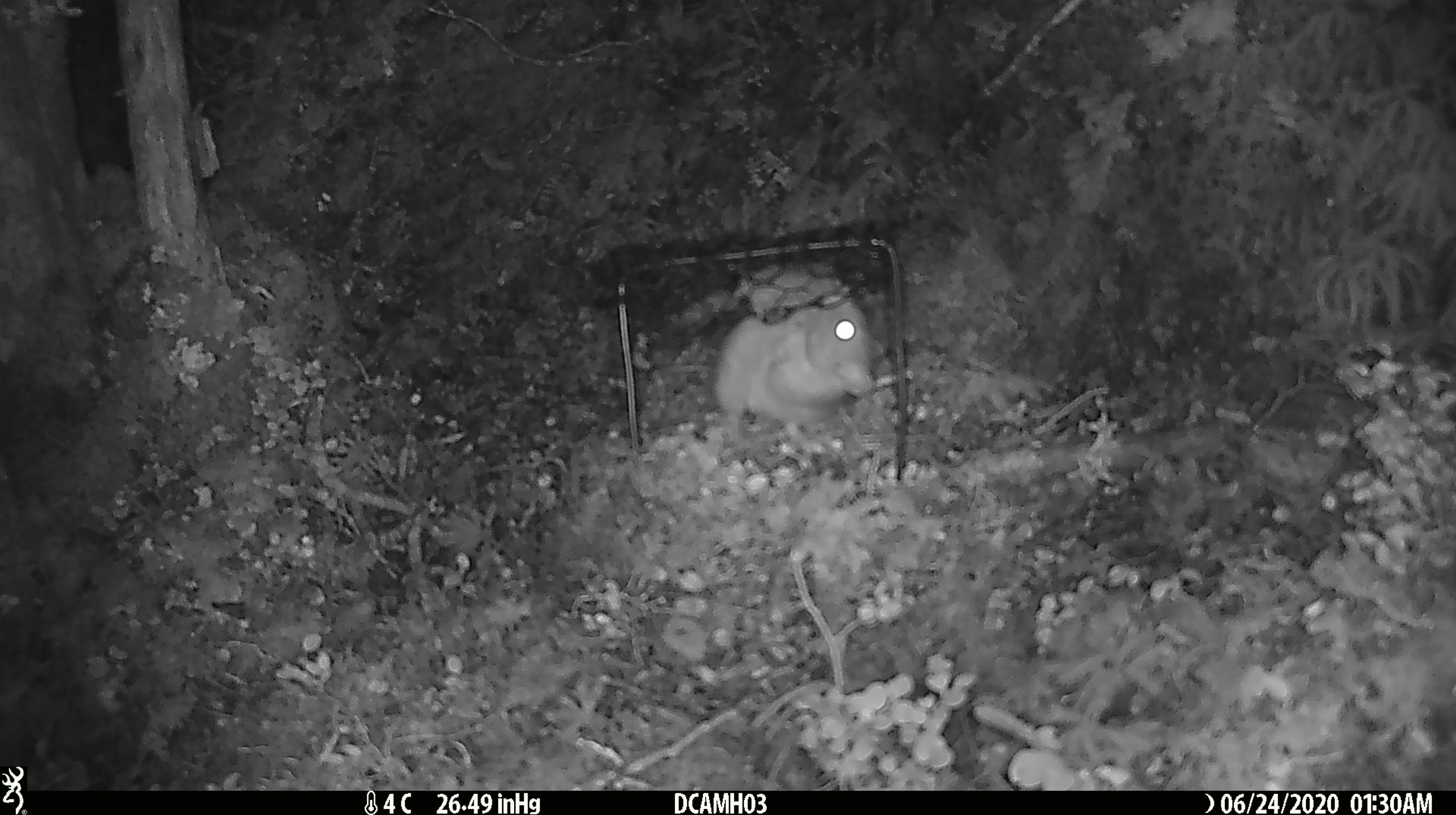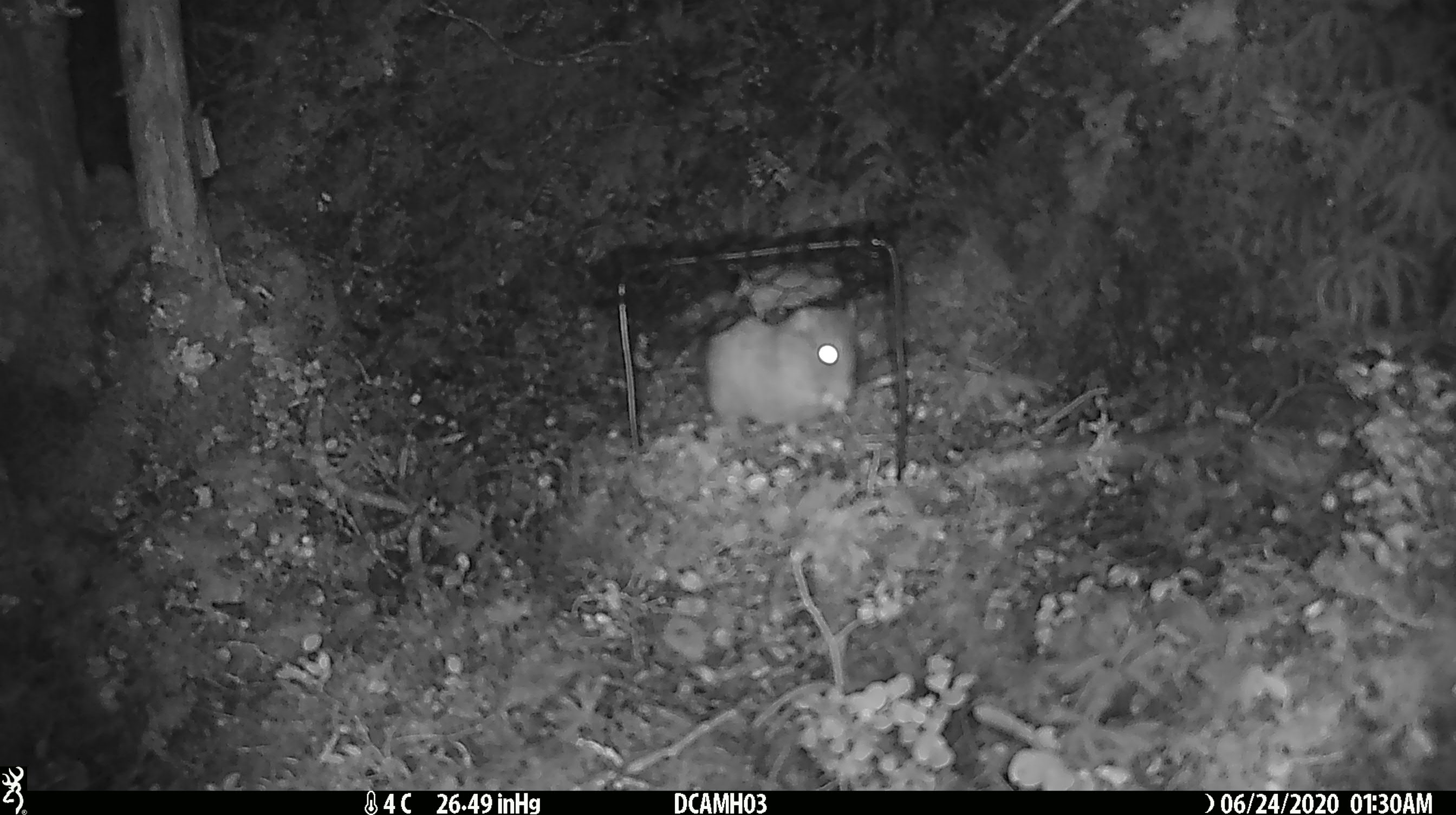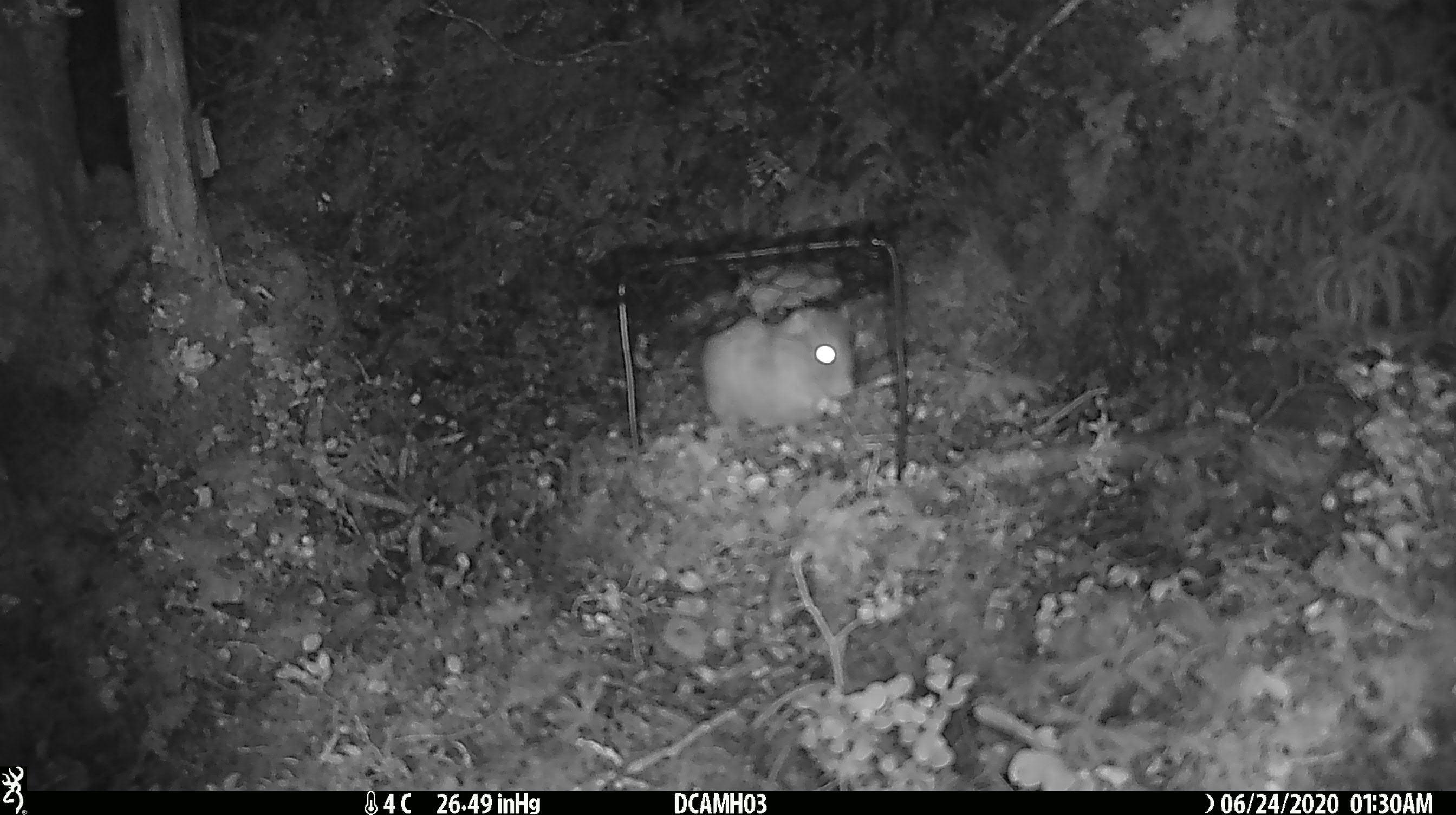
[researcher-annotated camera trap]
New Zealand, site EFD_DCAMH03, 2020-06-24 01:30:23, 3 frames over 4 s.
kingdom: Animalia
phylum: Chordata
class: Mammalia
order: Rodentia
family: Muridae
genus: Rattus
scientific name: Rattus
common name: rat